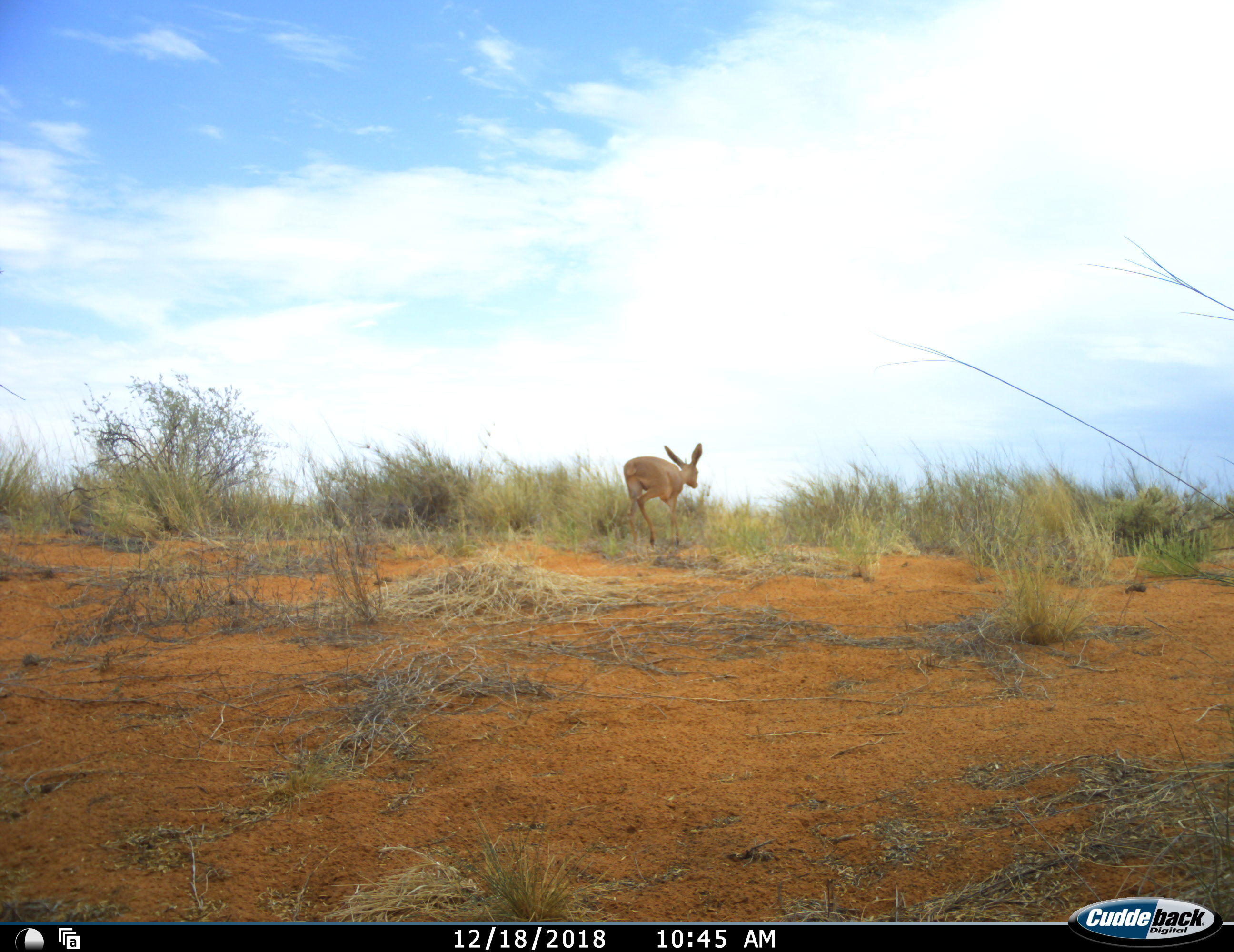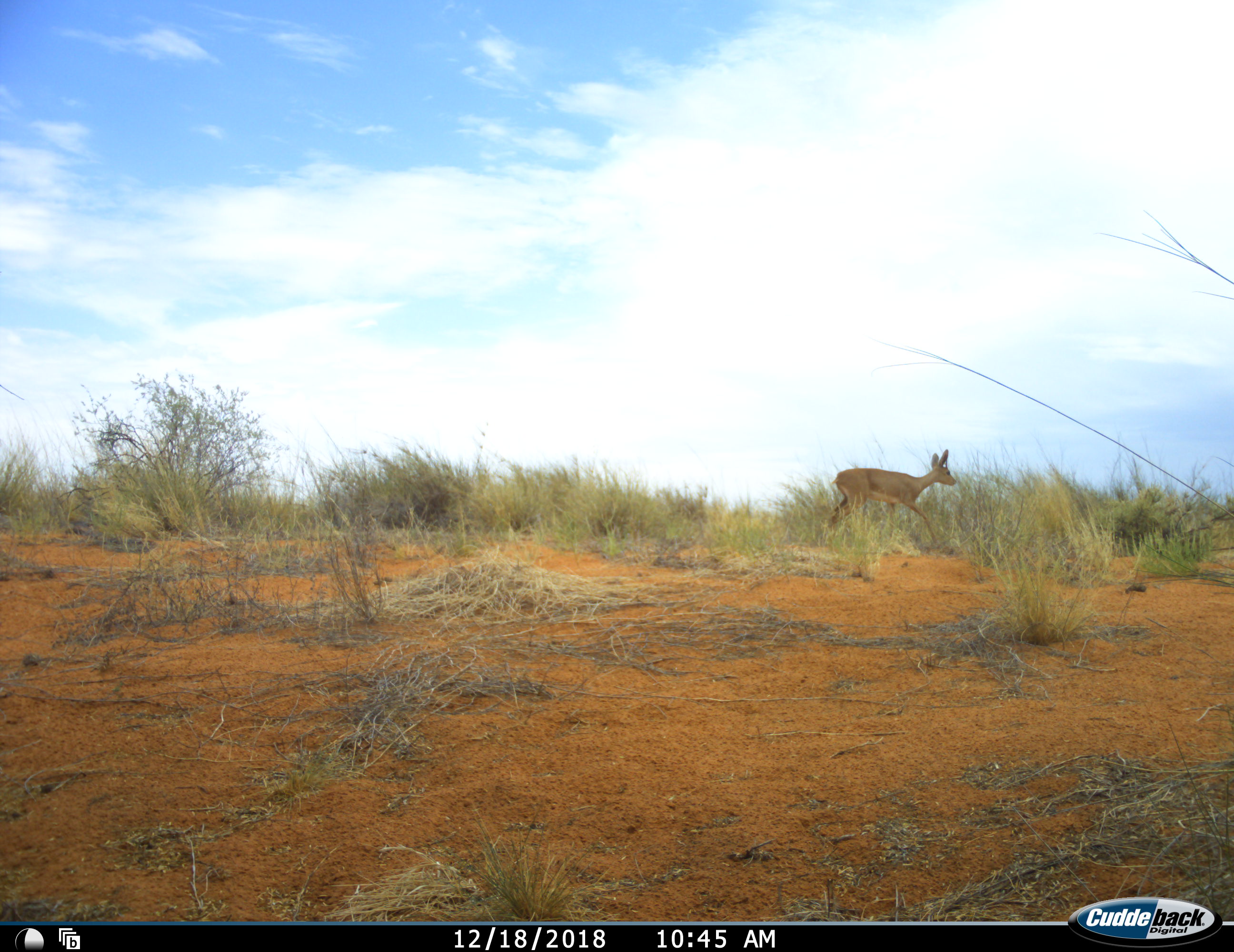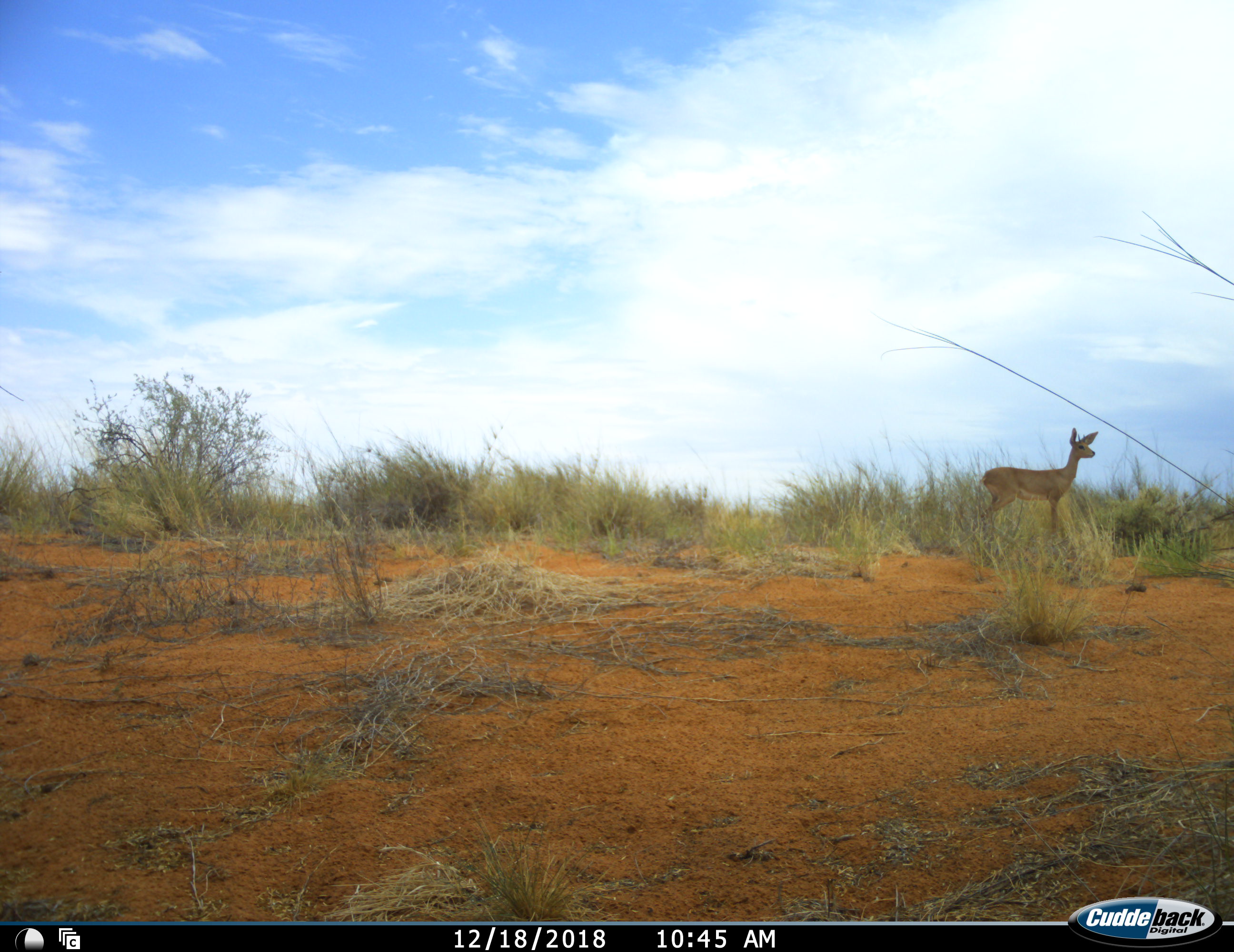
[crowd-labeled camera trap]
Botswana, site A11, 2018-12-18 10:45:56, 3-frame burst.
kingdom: Animalia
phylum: Chordata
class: Mammalia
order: Artiodactyla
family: Bovidae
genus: Raphicerus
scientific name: Raphicerus campestris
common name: steenbok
Steenbok (Raphicerus campestris), count 1. Behavior (volunteer vote fractions): standing 10%, resting 0%, moving 100%, interacting 0%. Young present (vote fraction): 0%. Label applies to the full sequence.